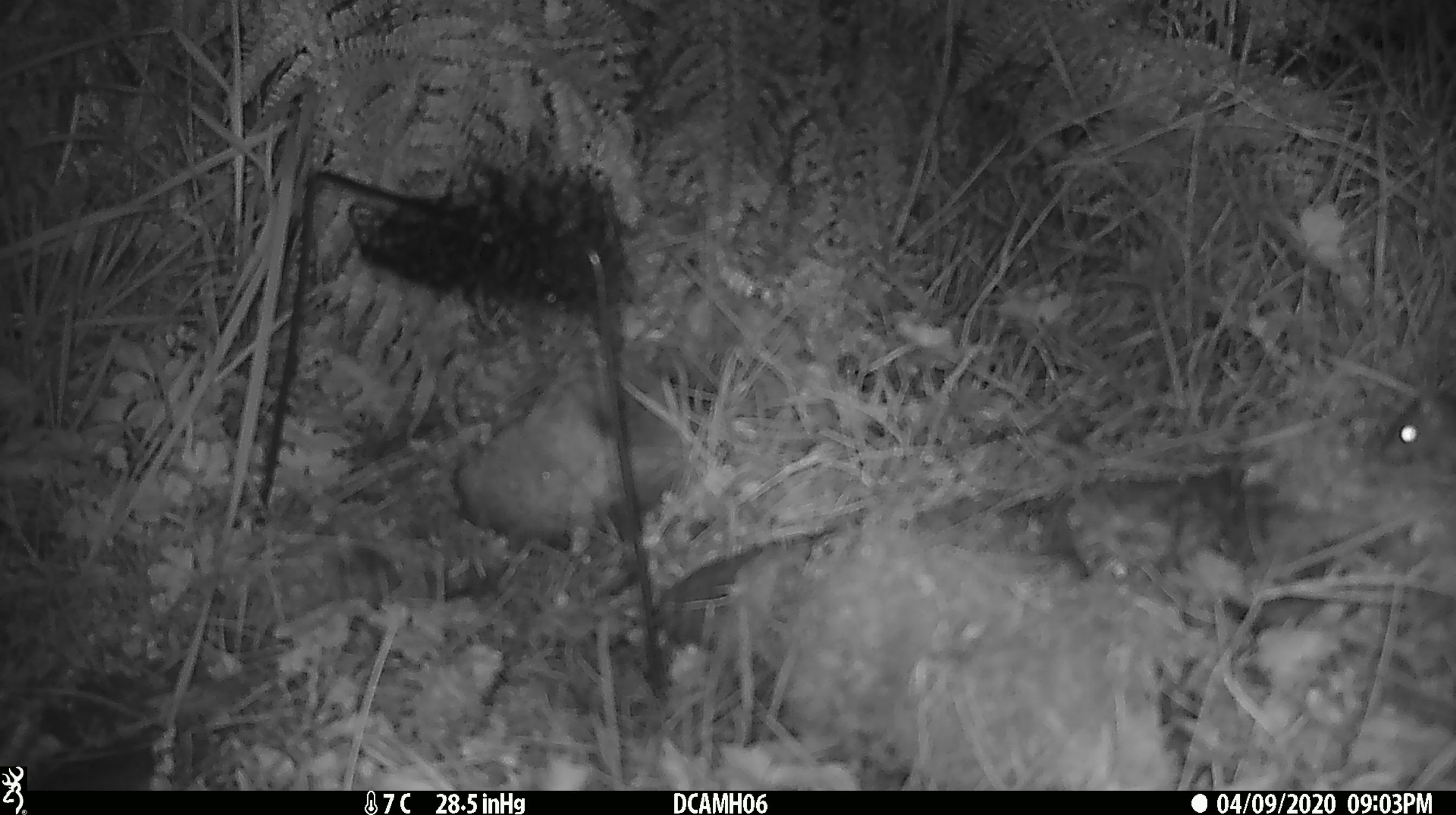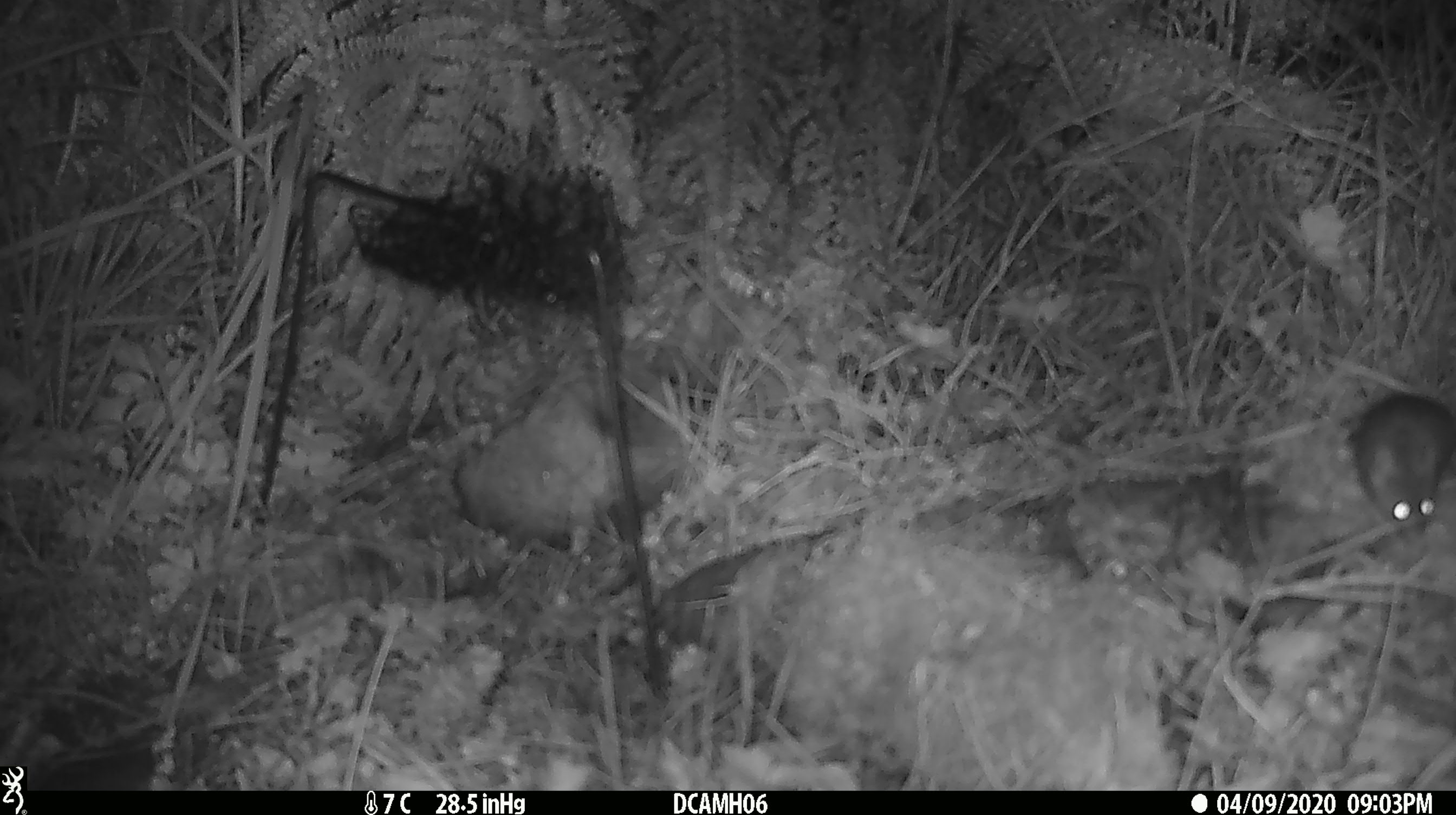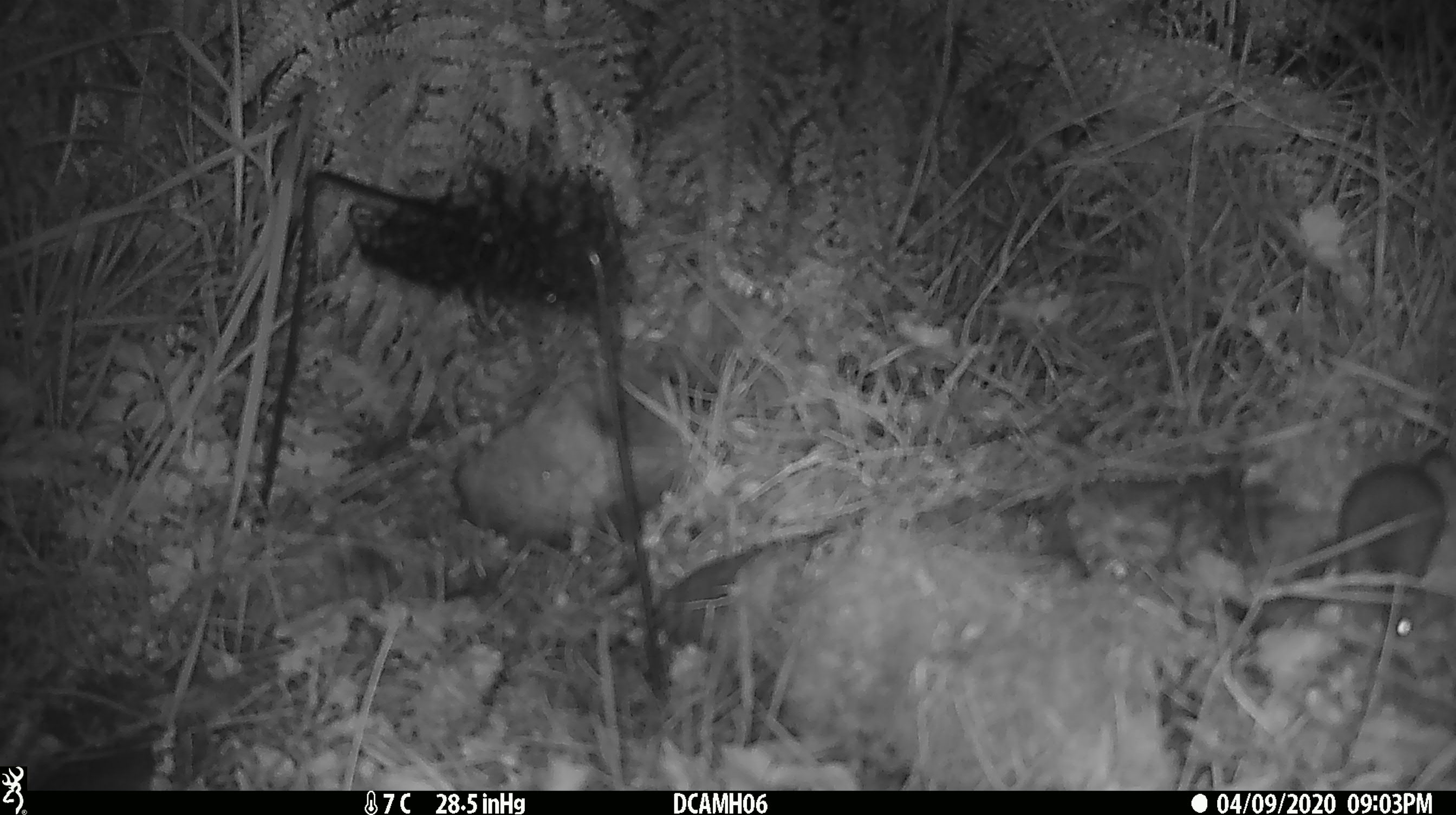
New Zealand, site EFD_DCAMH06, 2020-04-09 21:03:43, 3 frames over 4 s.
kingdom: Animalia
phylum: Chordata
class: Mammalia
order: Rodentia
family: Muridae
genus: Mus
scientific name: Mus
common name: mouse